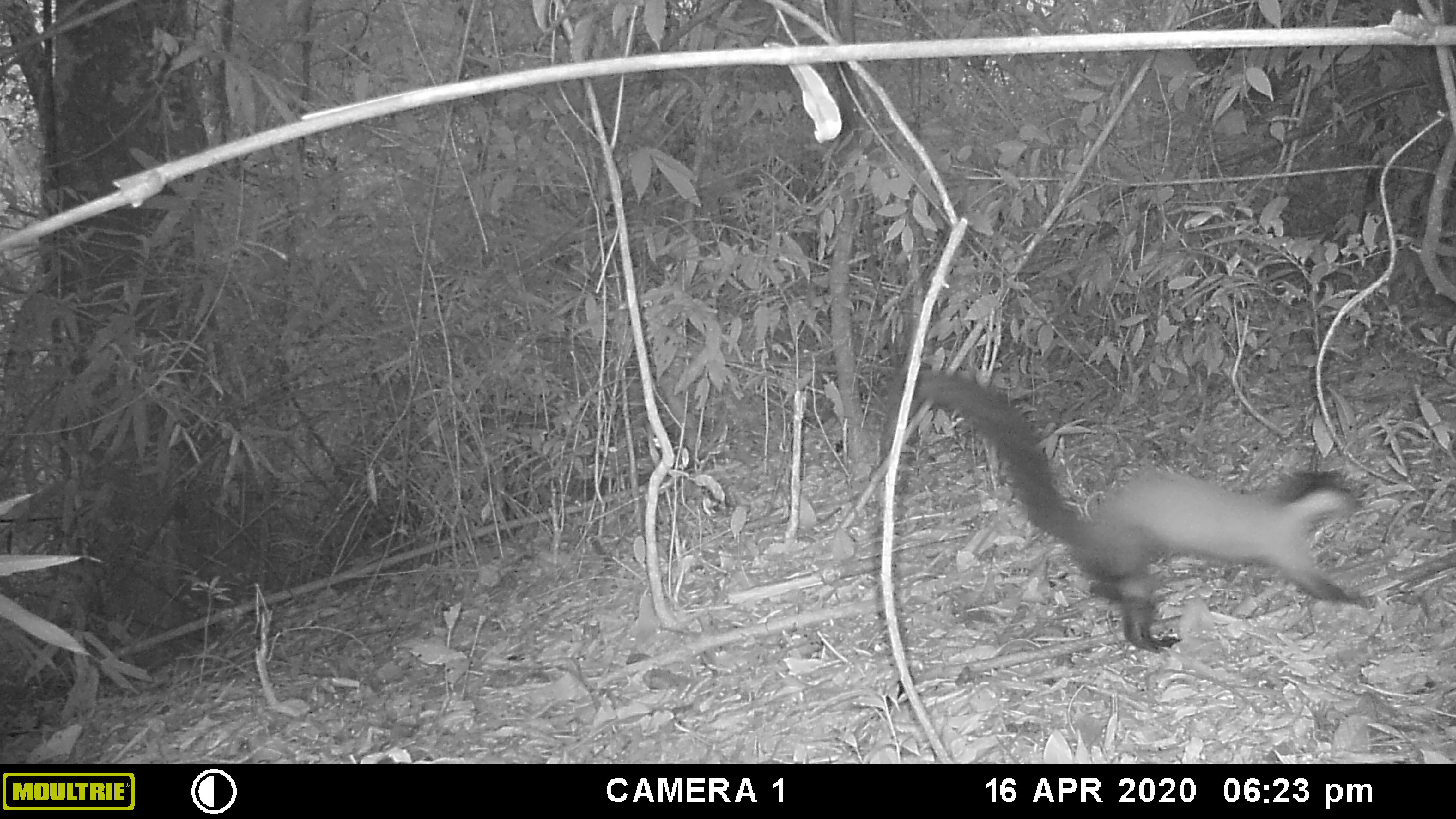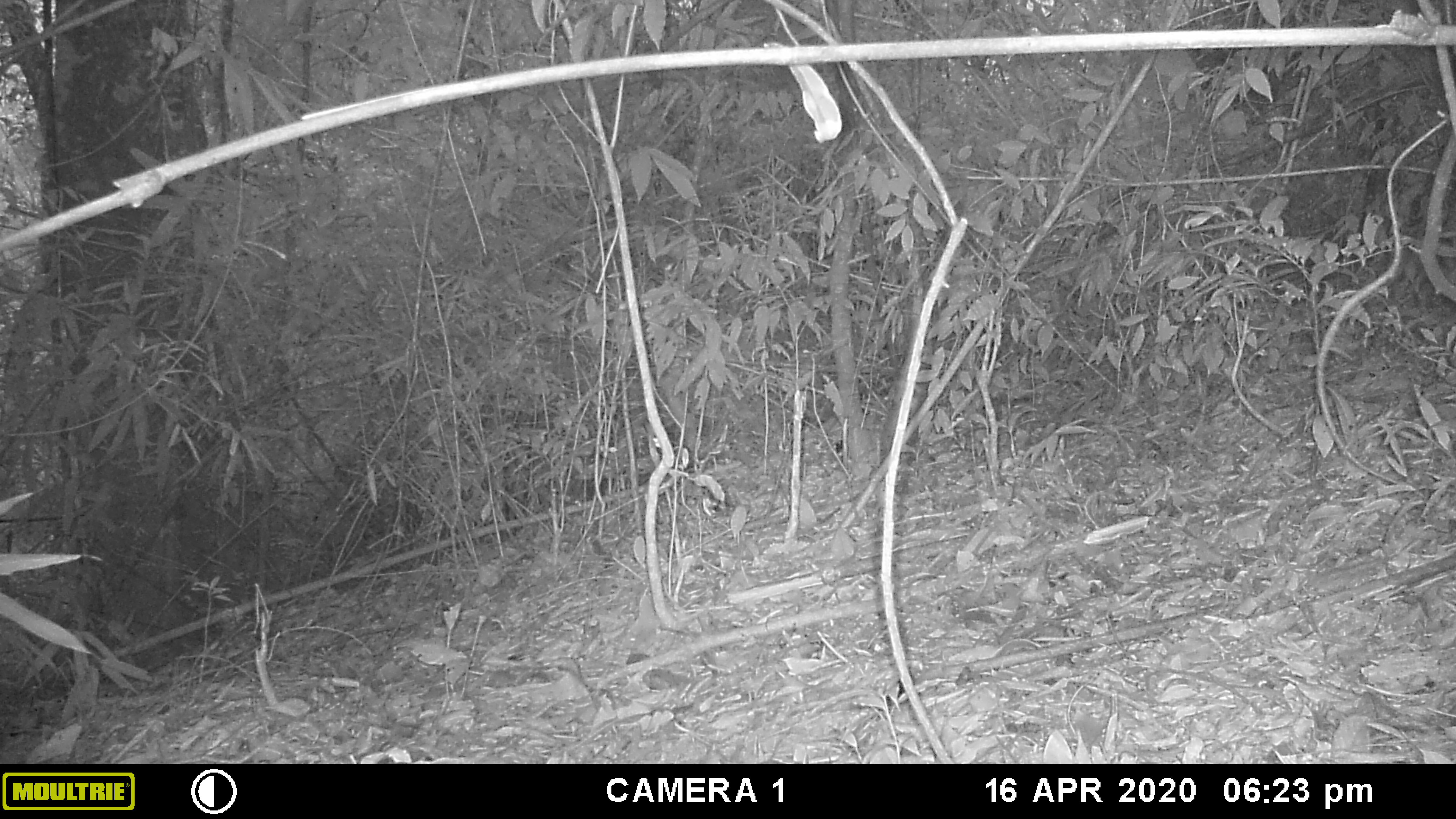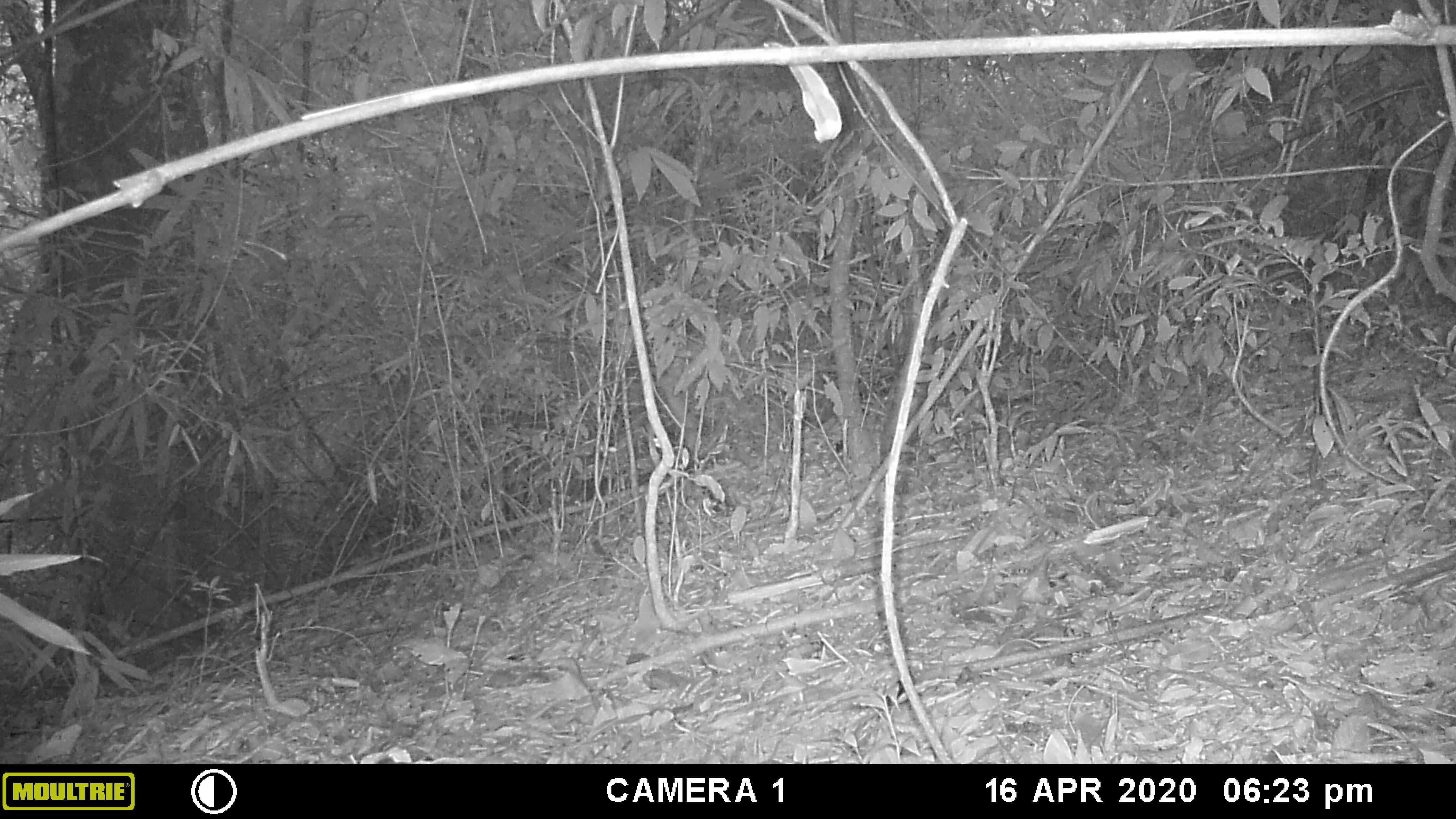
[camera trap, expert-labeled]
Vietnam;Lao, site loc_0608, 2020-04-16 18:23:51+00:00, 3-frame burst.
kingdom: Animalia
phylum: Chordata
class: Mammalia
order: Carnivora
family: Mustelidae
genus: Martes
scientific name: Martes flavigula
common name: yellow-throated marten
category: yellow throated marten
Yellow throated marten (yellow-throated marten) (Martes flavigula). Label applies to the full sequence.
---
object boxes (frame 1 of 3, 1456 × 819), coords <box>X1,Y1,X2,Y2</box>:
yellow throated marten: <box>912,365,1378,656</box>